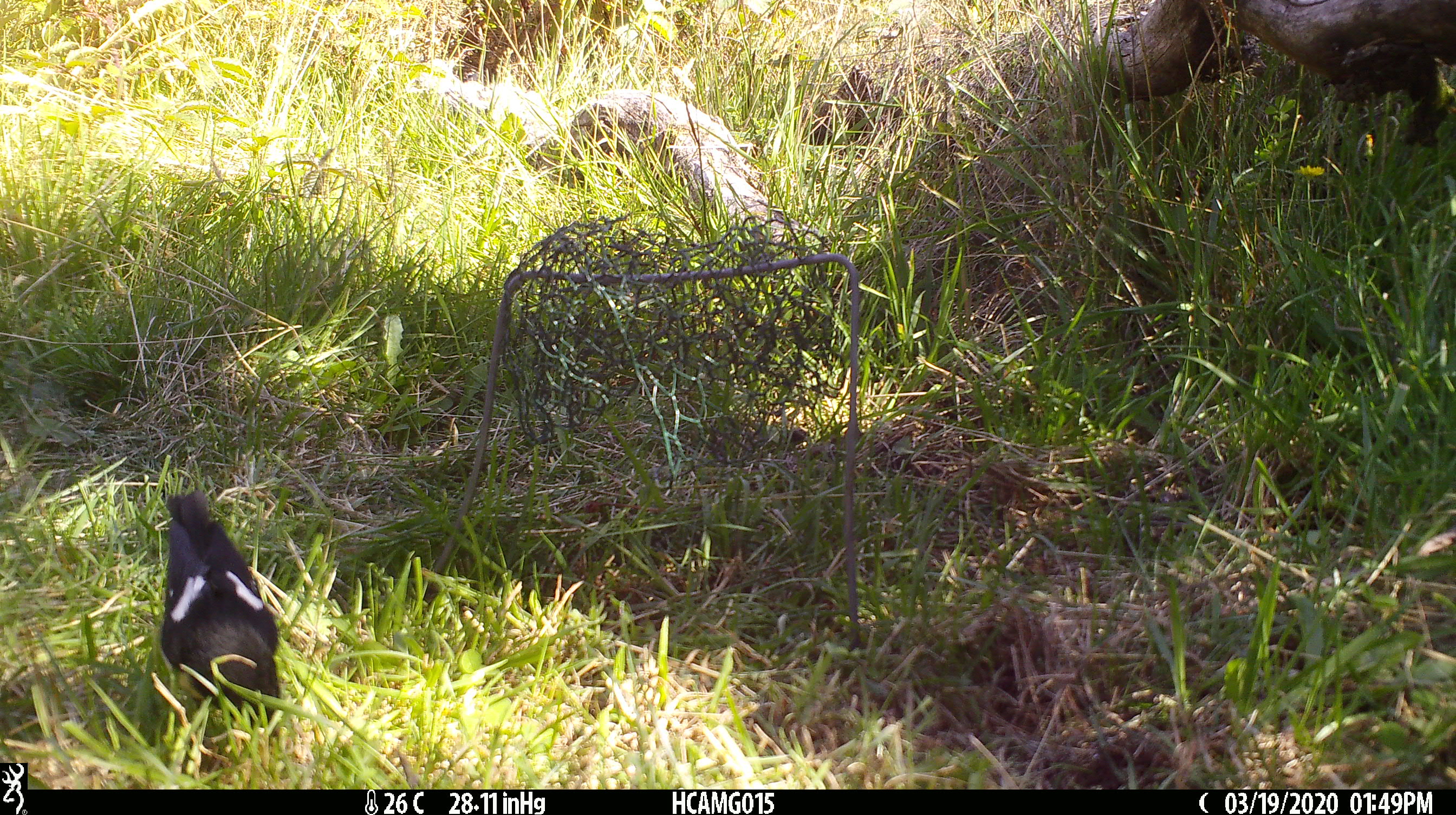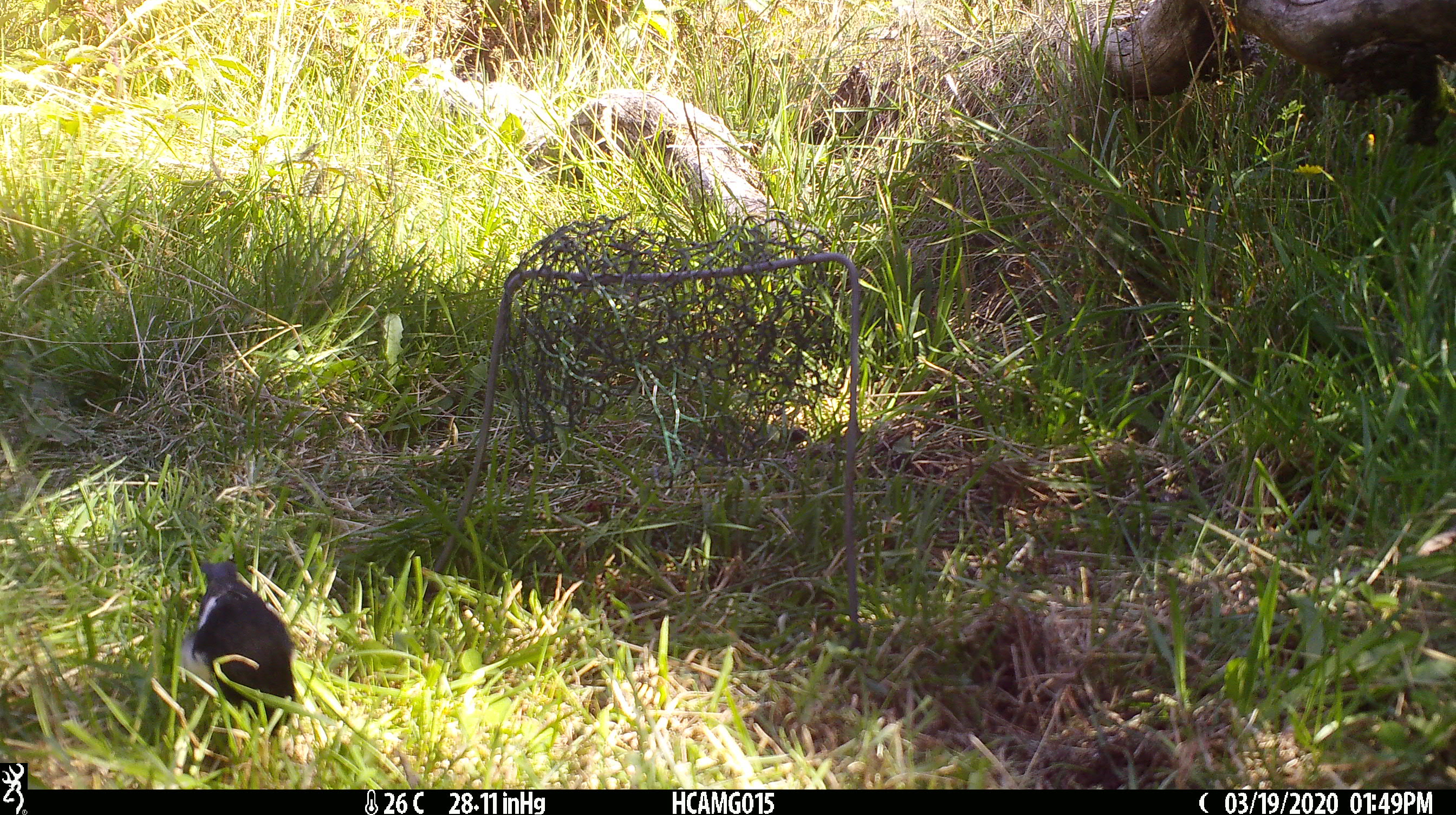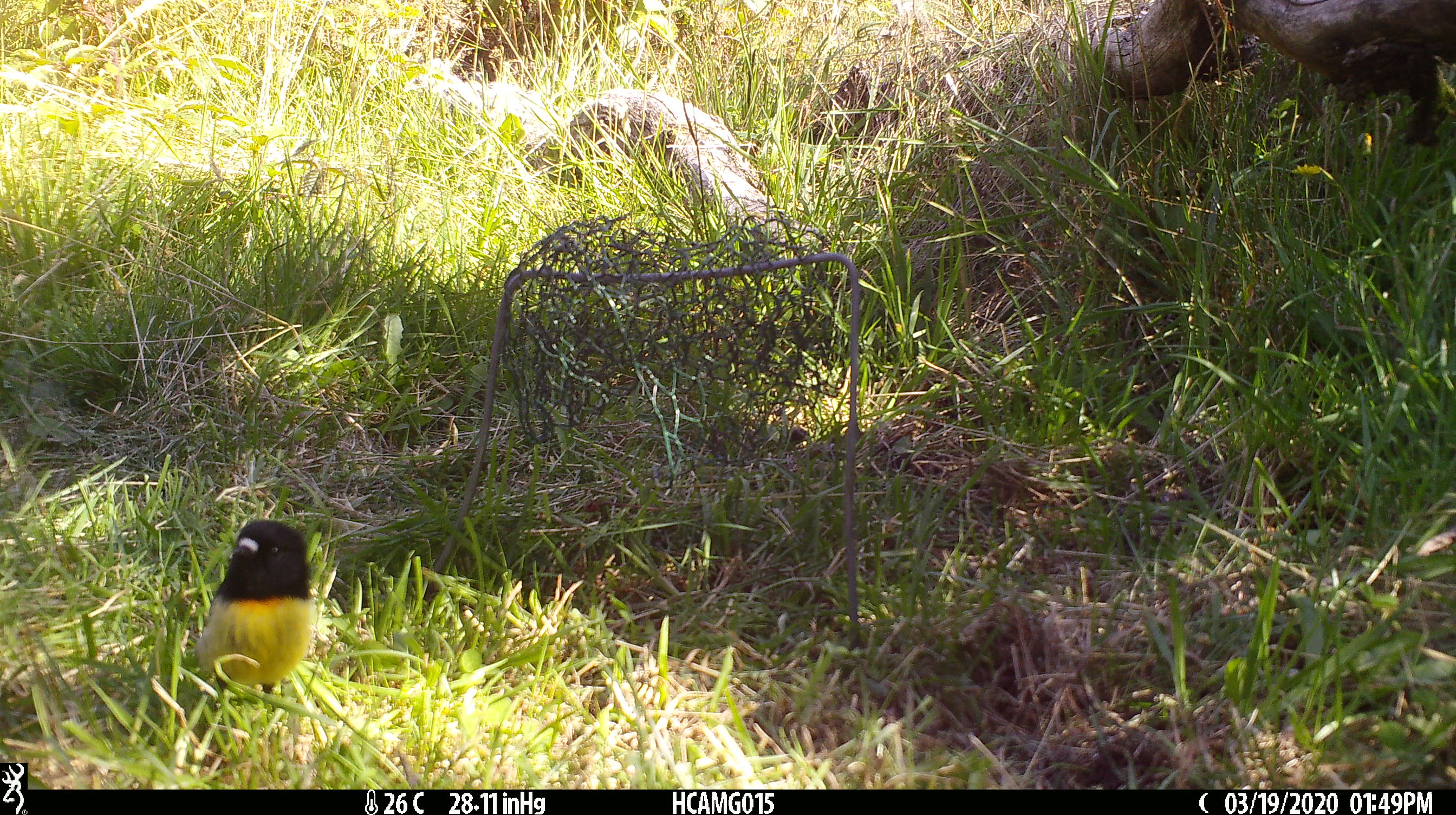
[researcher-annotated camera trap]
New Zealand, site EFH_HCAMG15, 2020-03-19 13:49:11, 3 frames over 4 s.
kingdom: Animalia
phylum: Chordata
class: Aves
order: Passeriformes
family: Petroicidae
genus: Petroica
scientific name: Petroica macrocephala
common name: tomtit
Tomtit (Petroica macrocephala).